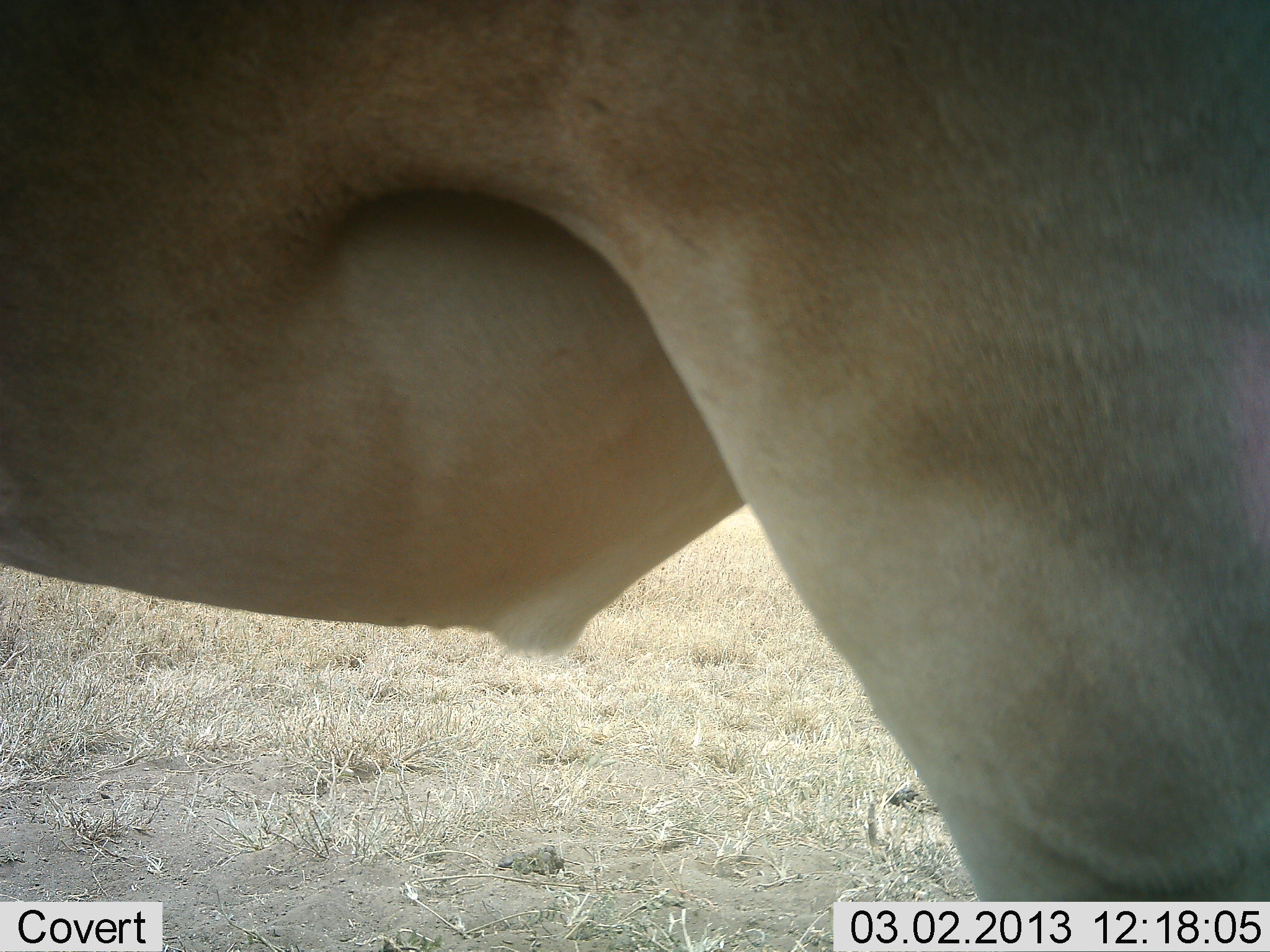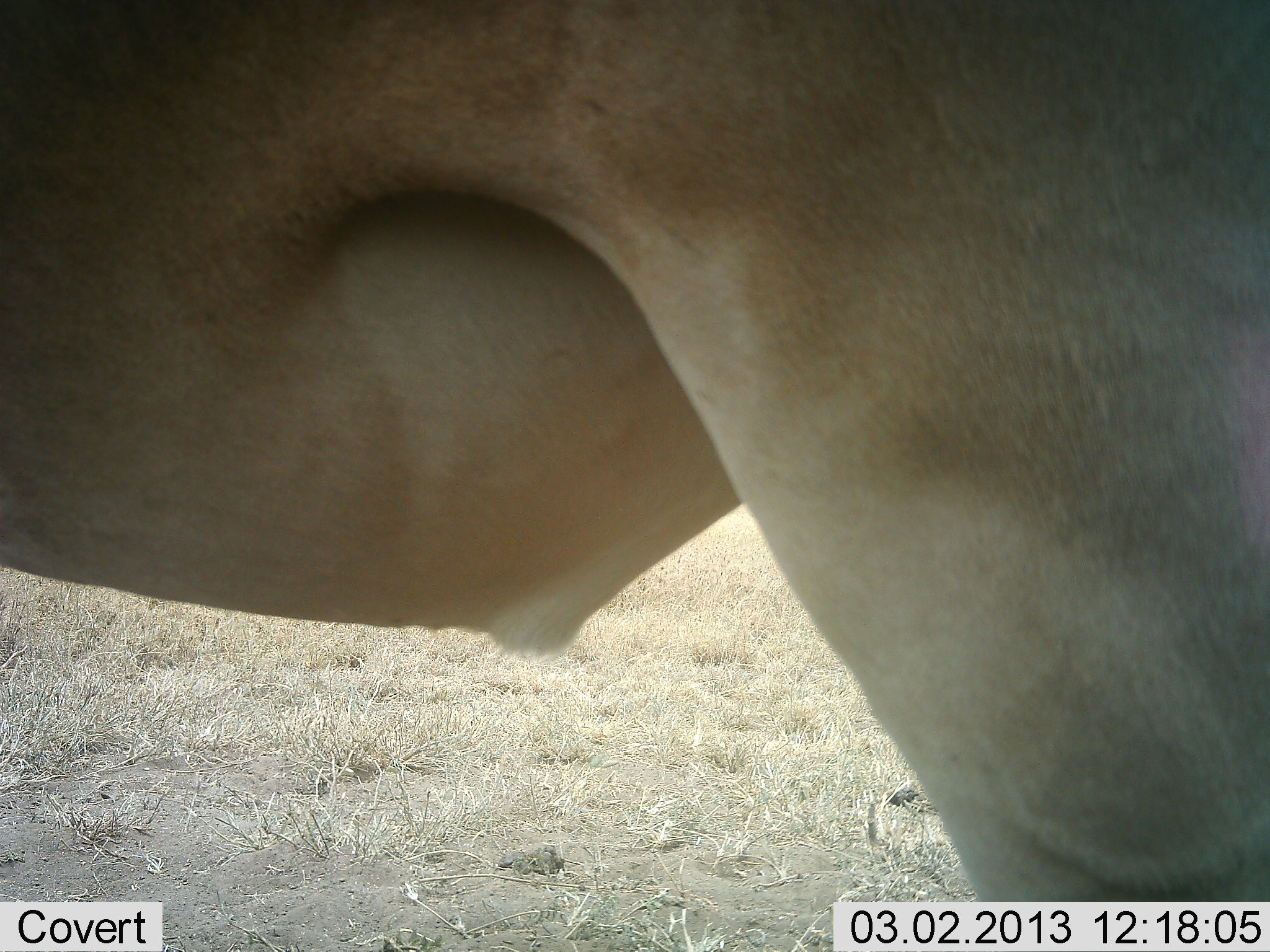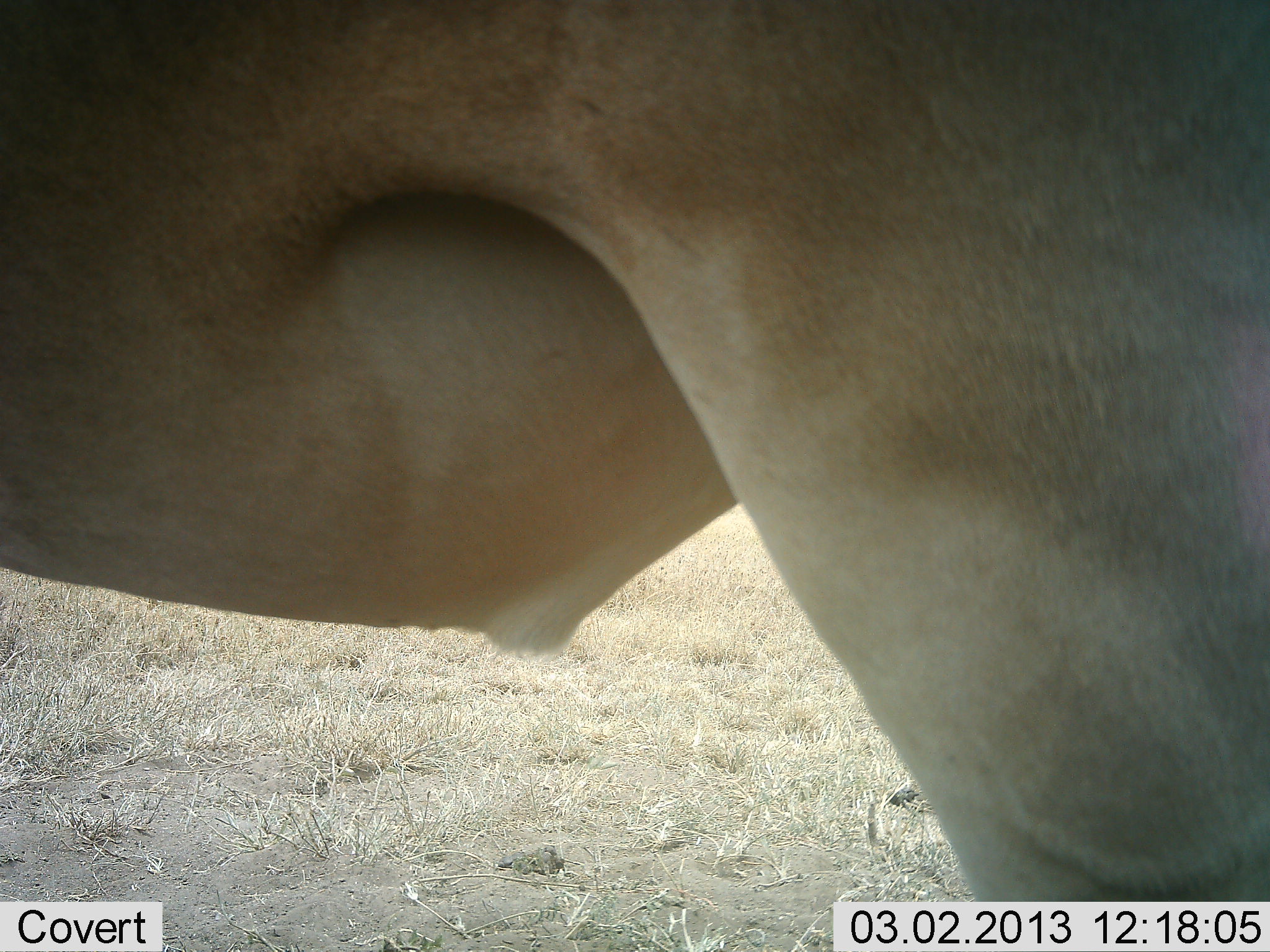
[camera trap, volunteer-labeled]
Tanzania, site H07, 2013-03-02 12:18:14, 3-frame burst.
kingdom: Animalia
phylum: Chordata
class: Mammalia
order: Artiodactyla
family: Bovidae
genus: Alcelaphus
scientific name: Alcelaphus buselaphus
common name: hartebeest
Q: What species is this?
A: Hartebeest (Alcelaphus buselaphus).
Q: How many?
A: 1.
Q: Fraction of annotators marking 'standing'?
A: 100%.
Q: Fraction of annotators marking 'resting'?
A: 0%.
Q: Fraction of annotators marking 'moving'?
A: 0%.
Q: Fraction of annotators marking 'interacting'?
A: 0%.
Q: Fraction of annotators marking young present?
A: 0%.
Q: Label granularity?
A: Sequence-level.